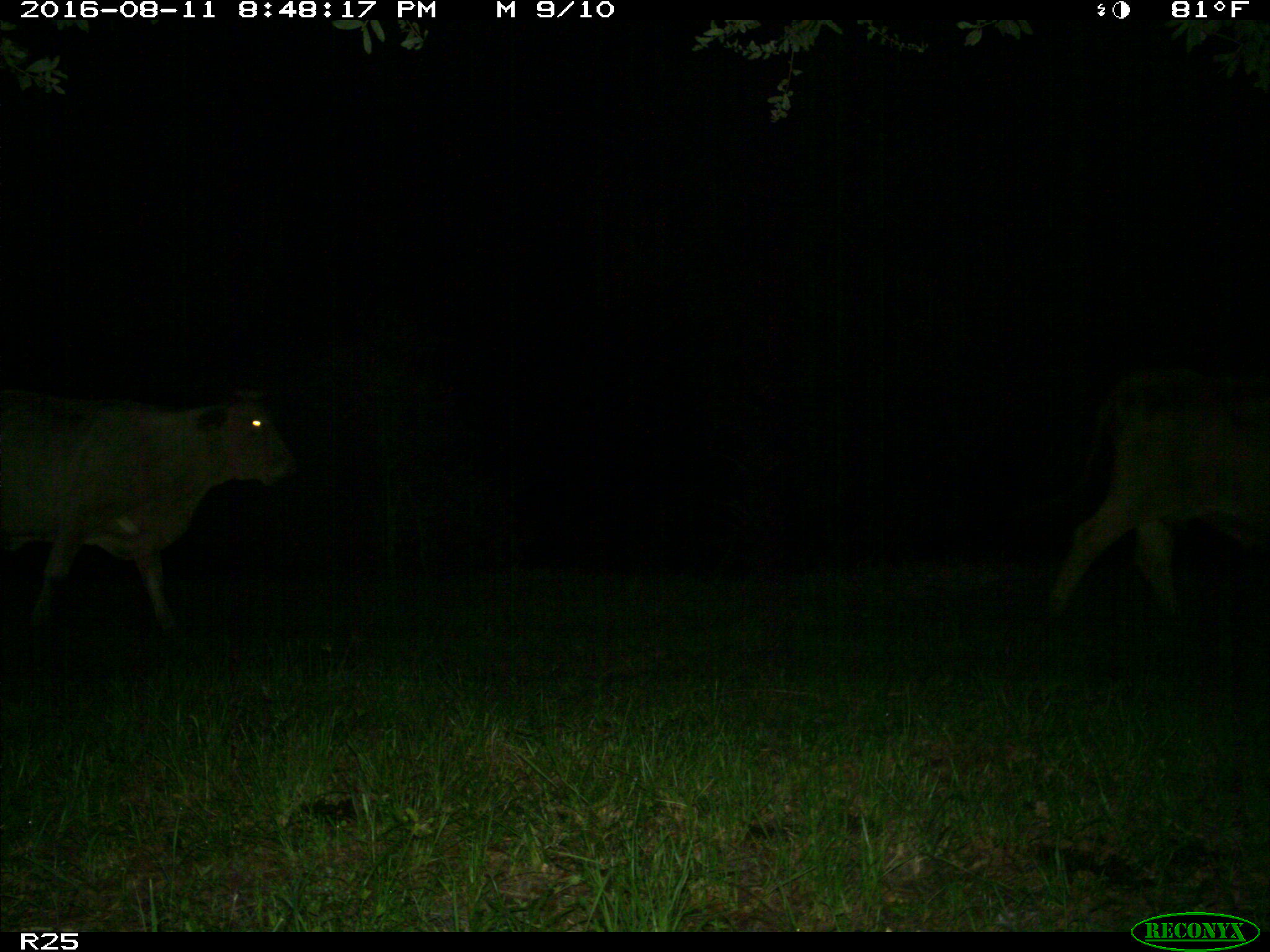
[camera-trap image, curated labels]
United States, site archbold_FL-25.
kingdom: Animalia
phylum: Chordata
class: Mammalia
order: Artiodactyla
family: Bovidae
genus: Bos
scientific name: Bos taurus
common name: domestic cow